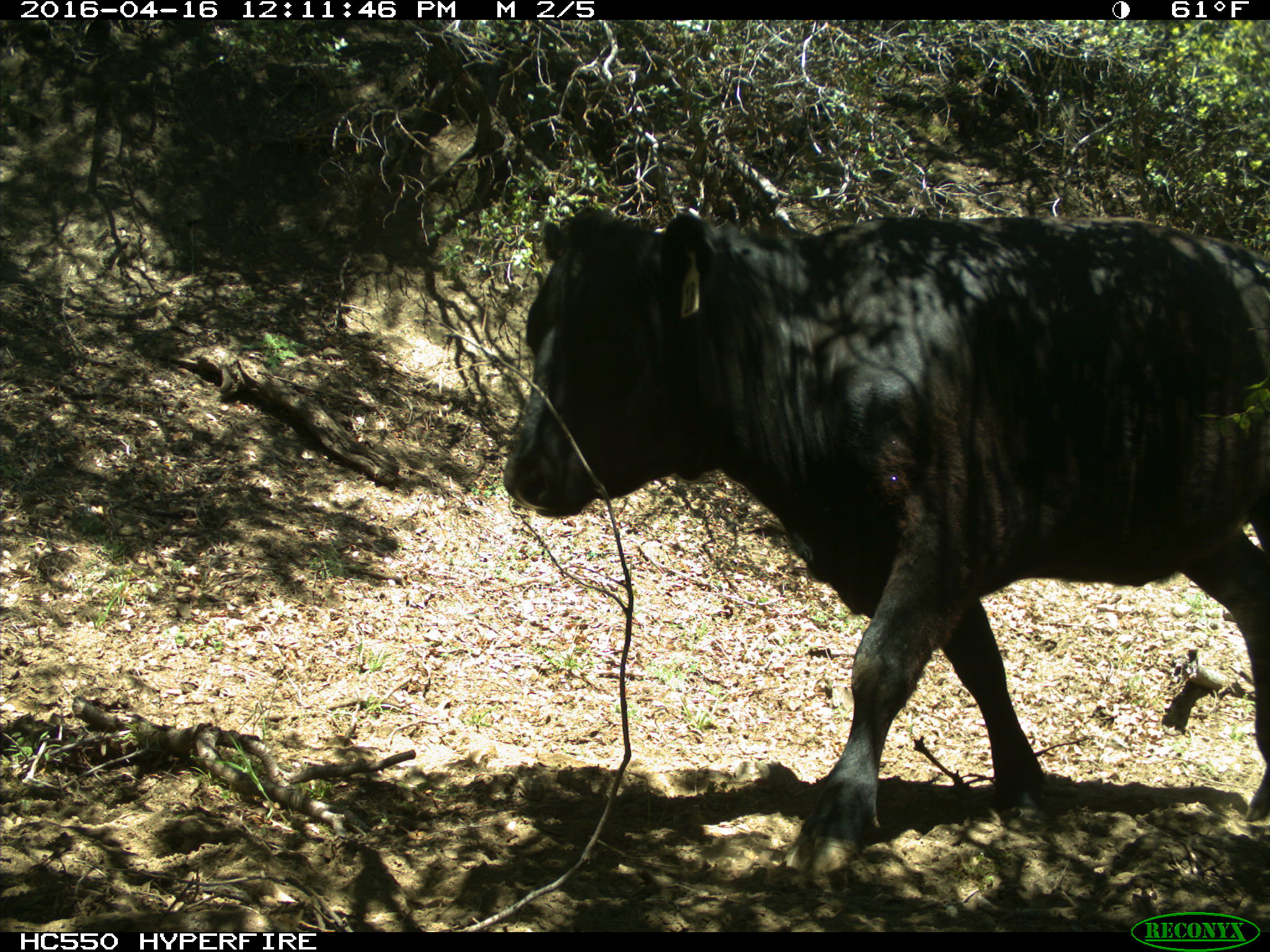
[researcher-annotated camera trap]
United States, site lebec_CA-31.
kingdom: Animalia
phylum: Chordata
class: Mammalia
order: Artiodactyla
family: Bovidae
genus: Bos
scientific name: Bos taurus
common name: domestic cow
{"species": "Bos taurus (domestic cow)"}